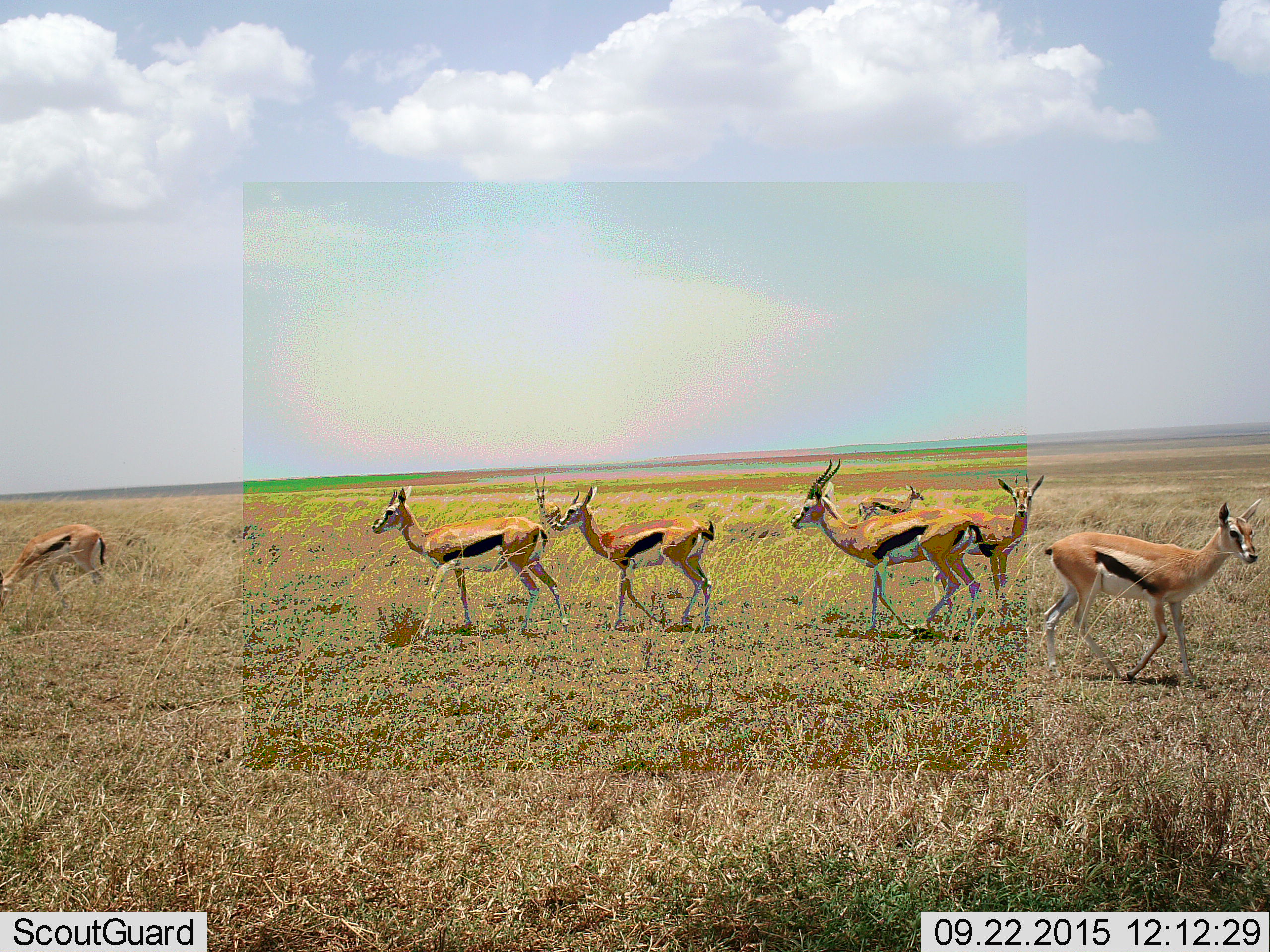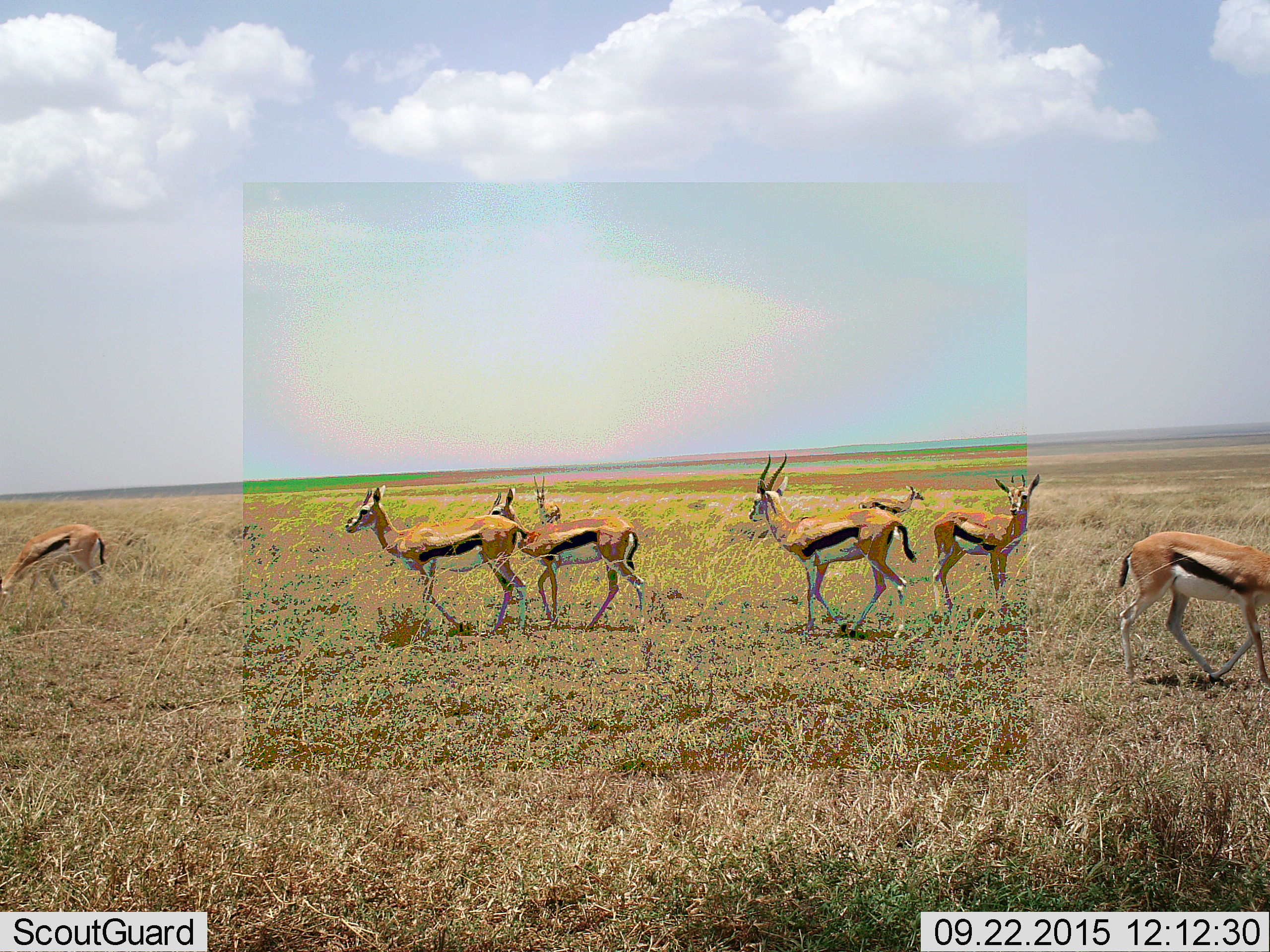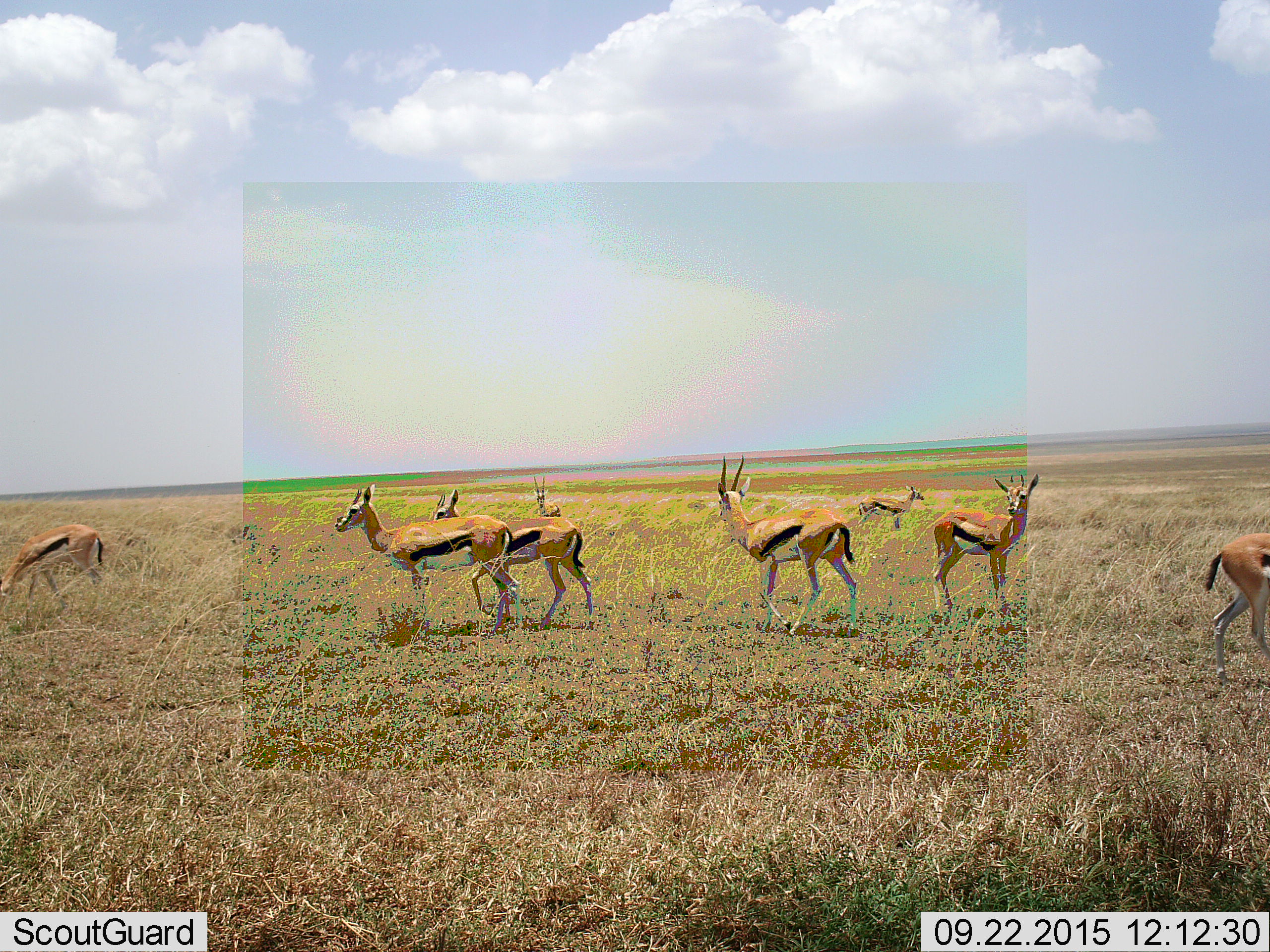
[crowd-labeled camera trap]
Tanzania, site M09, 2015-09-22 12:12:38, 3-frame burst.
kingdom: Animalia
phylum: Chordata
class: Mammalia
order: Artiodactyla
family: Bovidae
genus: Eudorcas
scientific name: Eudorcas thomsonii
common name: thomson's gazelle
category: gazellethomsons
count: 8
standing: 75%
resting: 0%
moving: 75%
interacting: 0%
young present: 12%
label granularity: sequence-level